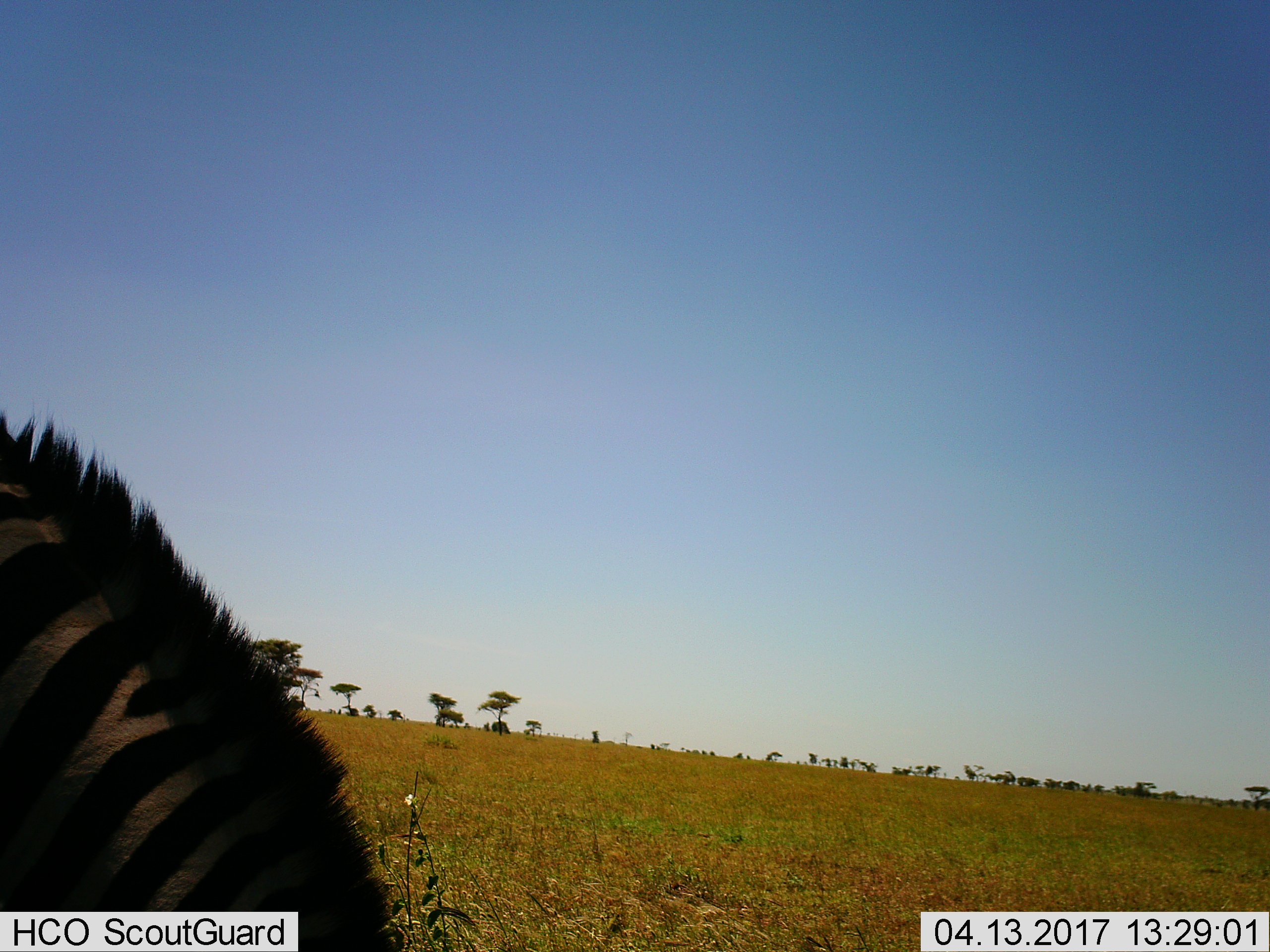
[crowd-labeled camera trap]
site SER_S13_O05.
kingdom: Animalia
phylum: Chordata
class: Mammalia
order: Perissodactyla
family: Equidae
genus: Equus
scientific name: Equus quagga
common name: plains zebra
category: zebraplains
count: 1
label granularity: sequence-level